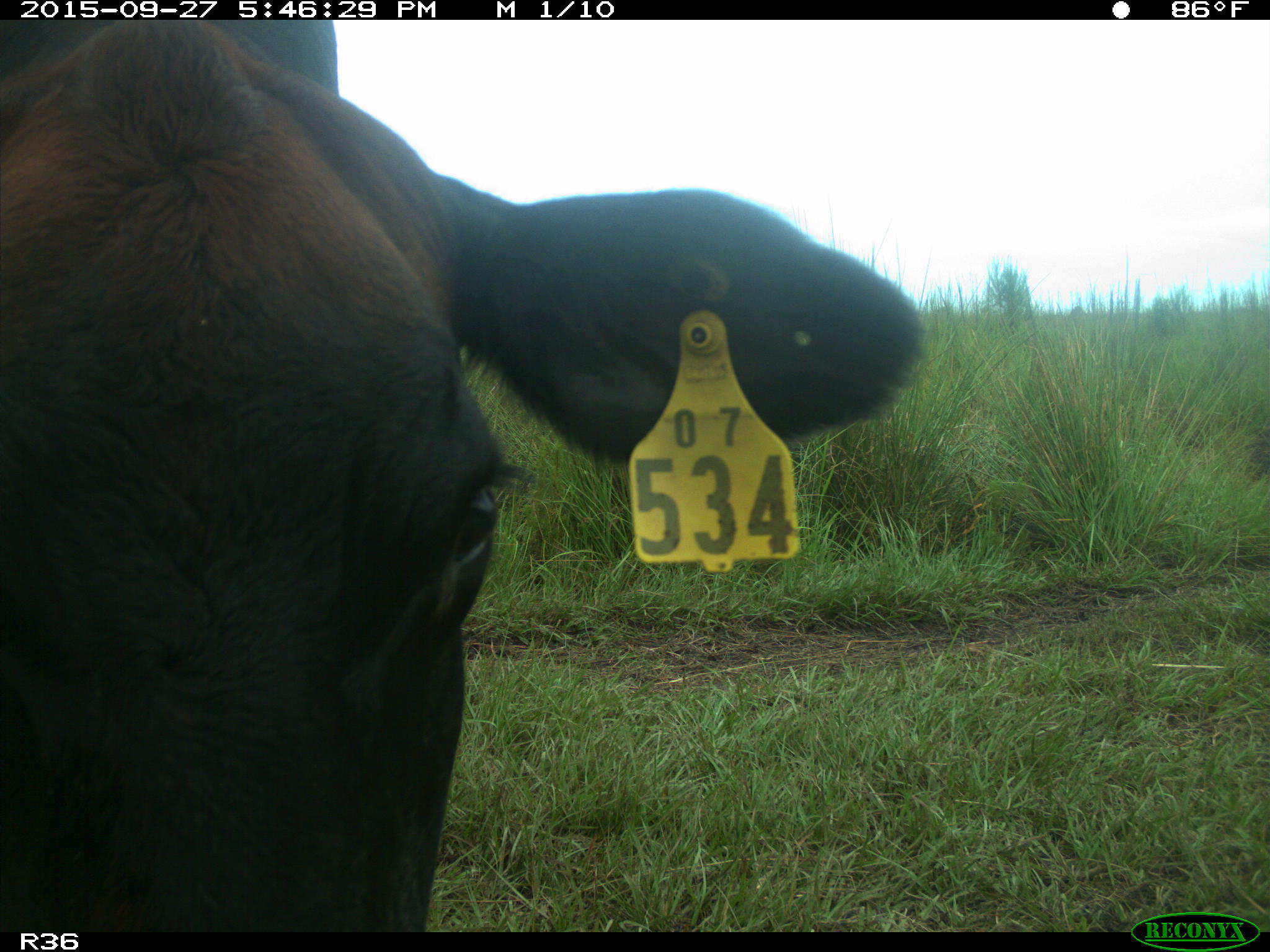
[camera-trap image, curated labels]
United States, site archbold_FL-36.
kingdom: Animalia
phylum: Chordata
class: Mammalia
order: Artiodactyla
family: Bovidae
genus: Bos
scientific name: Bos taurus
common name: domestic cow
Bos taurus (domestic cow).